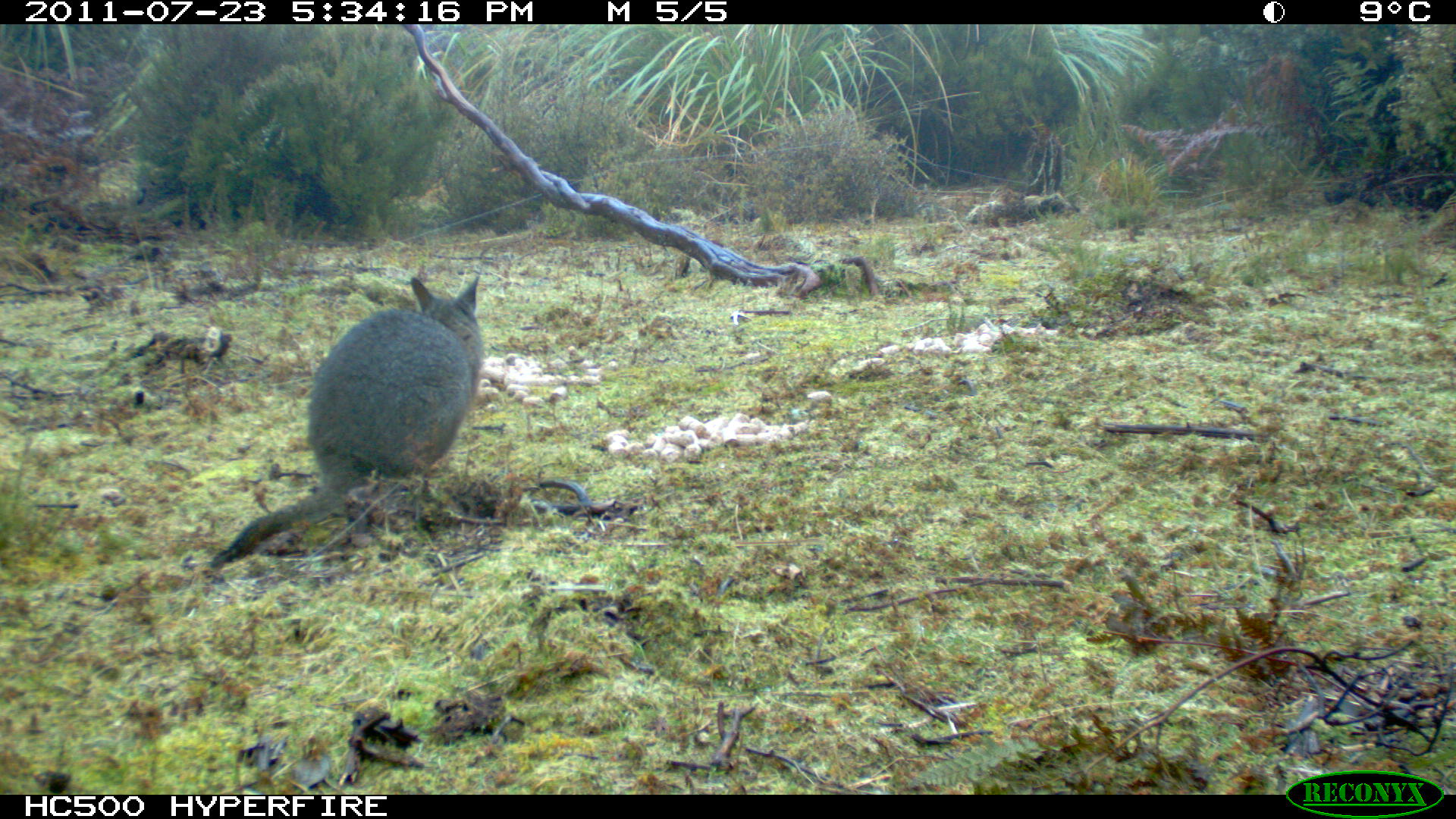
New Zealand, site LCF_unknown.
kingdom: Animalia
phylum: Chordata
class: Mammalia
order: Diprotodontia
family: Macropodidae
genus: Notamacropus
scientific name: Notamacropus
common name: wallaby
Wallaby (Notamacropus).